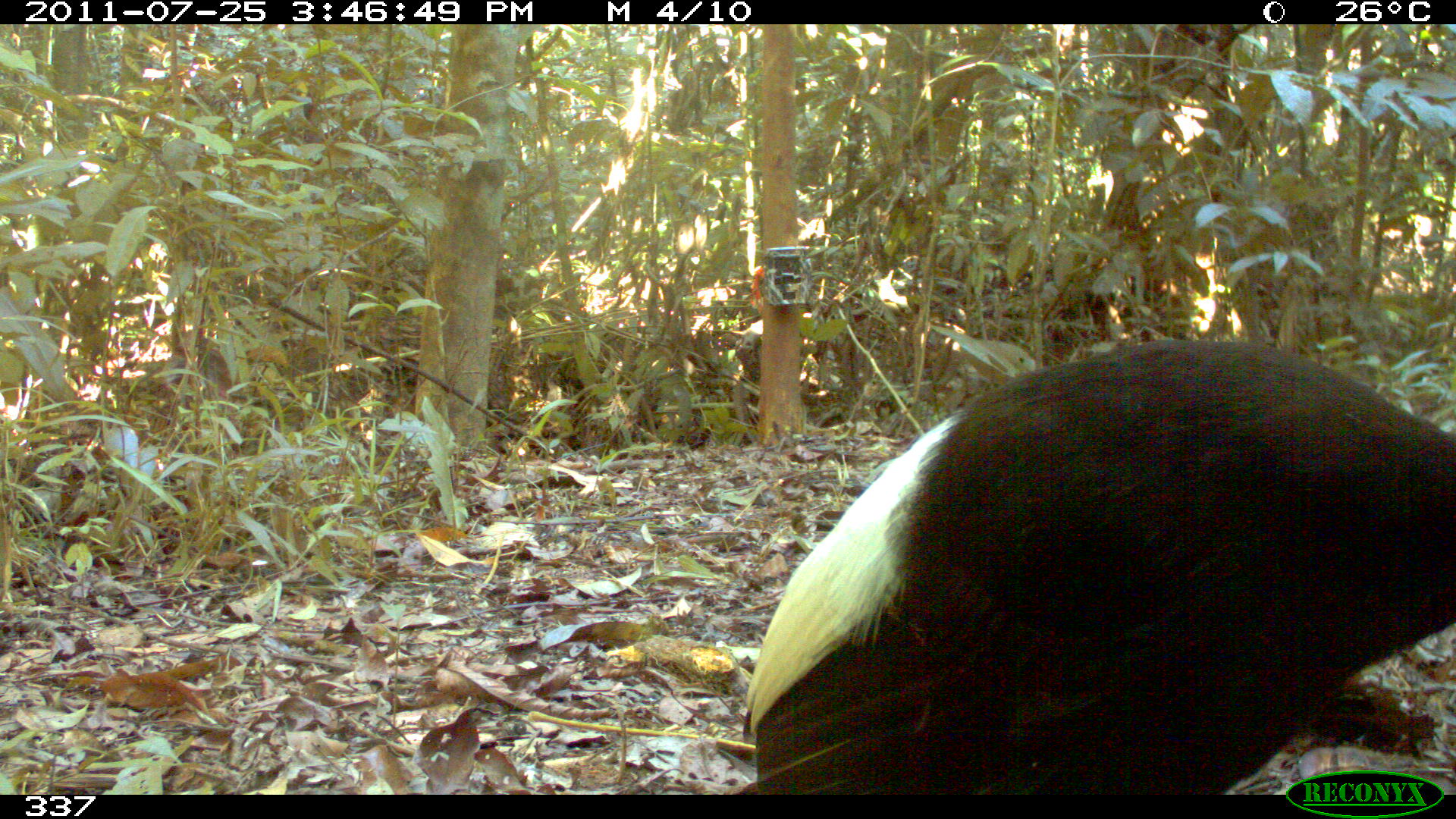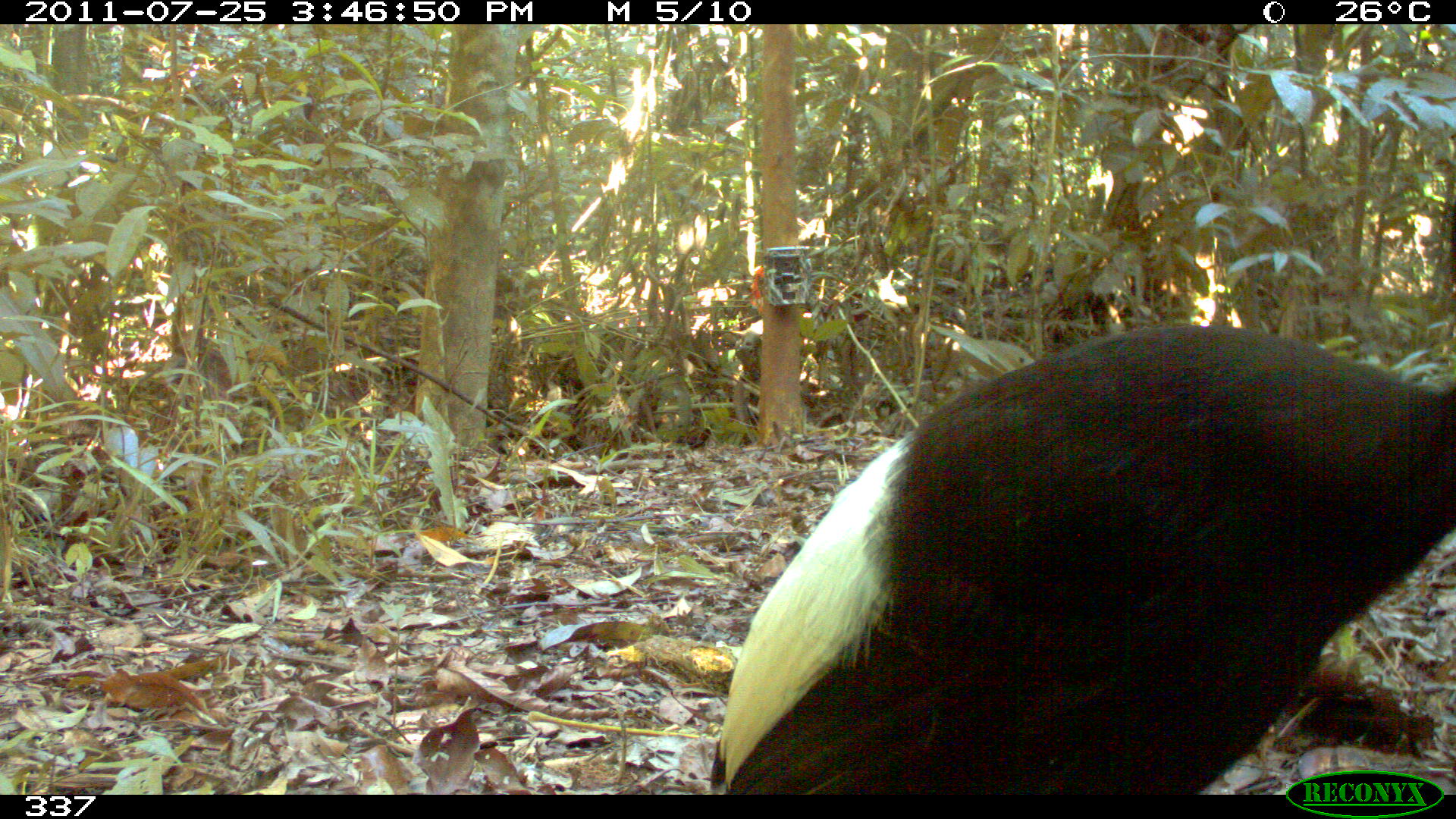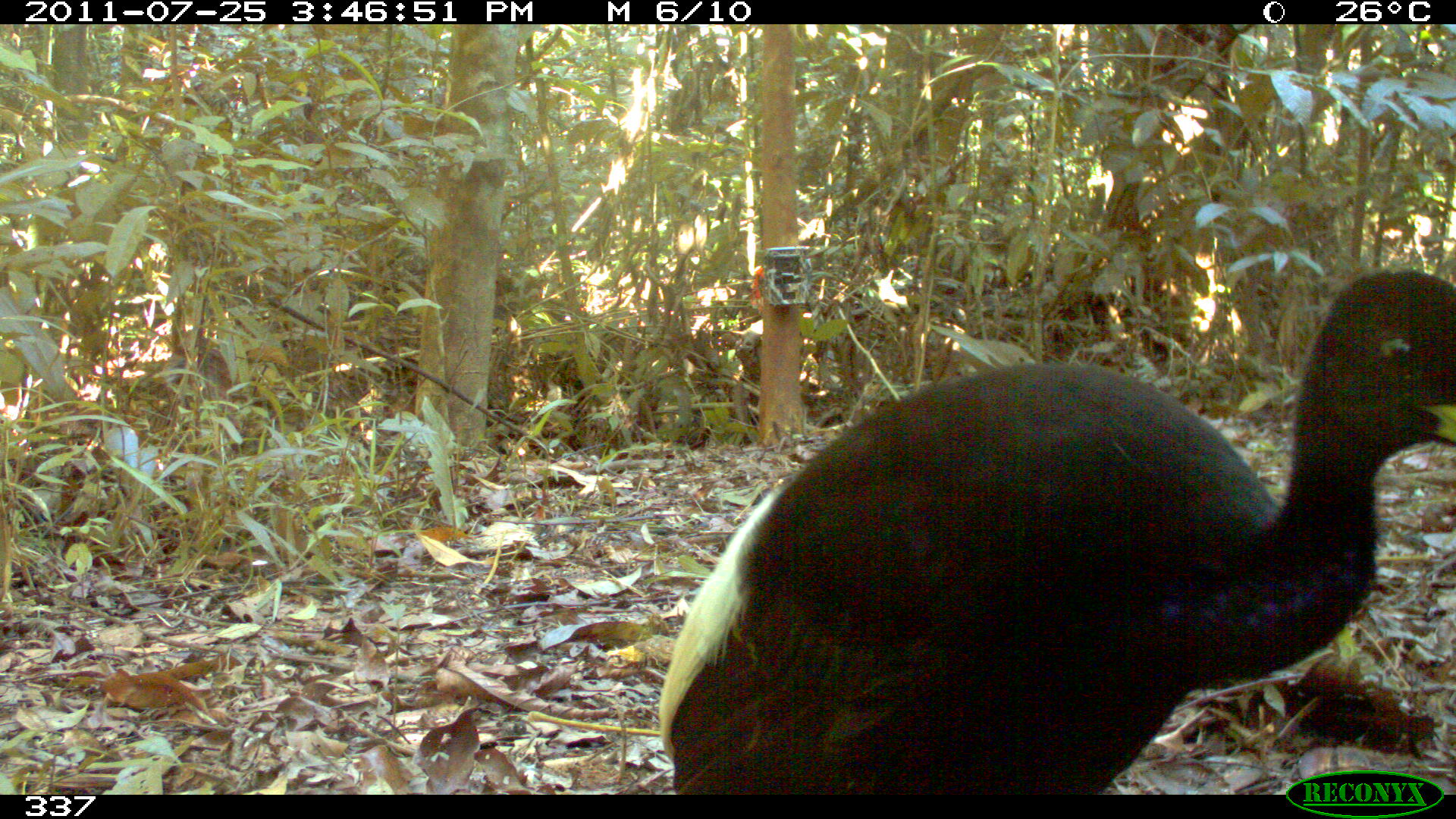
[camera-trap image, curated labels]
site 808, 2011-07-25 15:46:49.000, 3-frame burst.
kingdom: Animalia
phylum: Chordata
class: Aves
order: Gruiformes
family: Psophiidae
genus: Psophia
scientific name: Psophia leucoptera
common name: pale-winged trumpeter